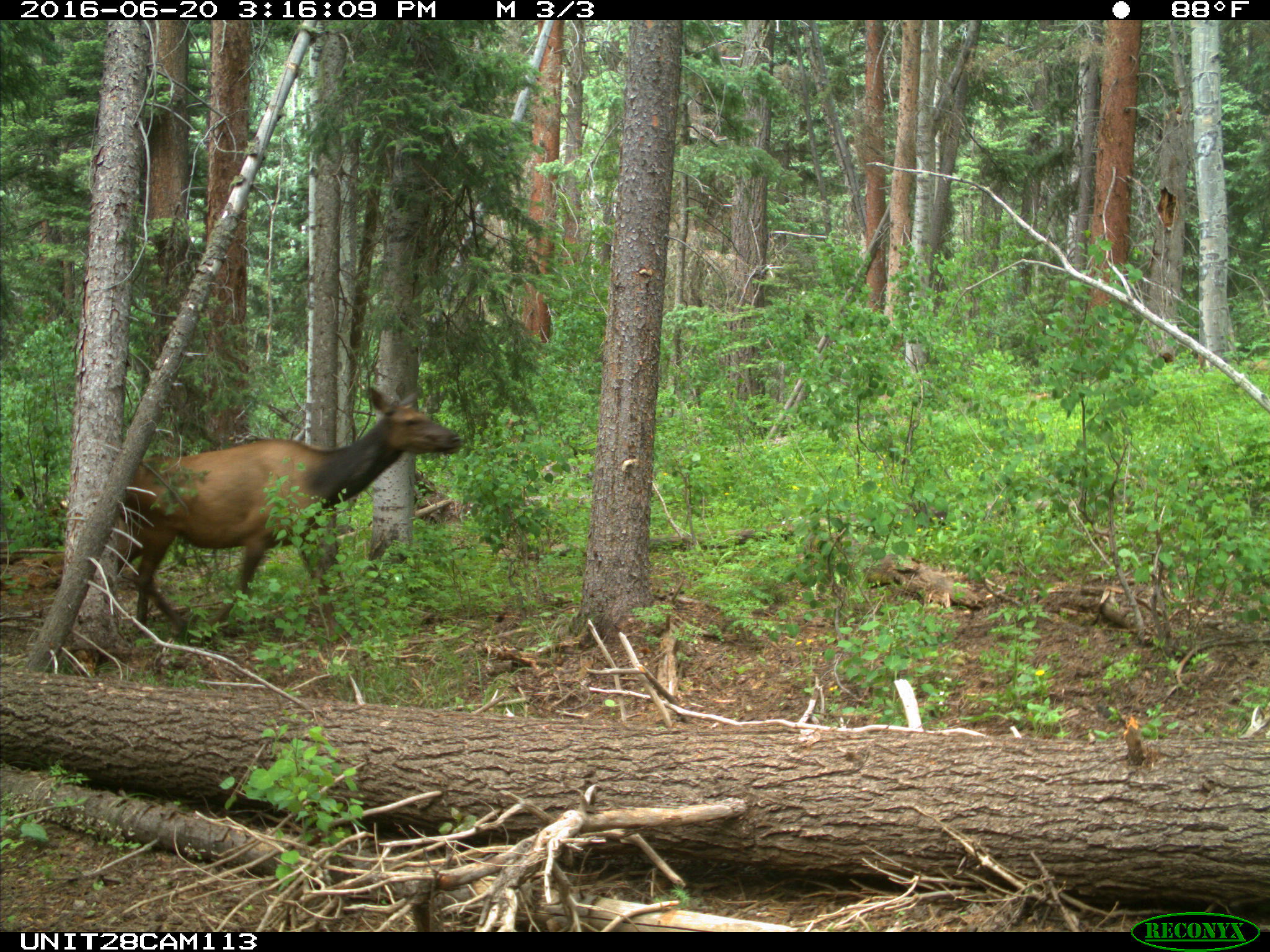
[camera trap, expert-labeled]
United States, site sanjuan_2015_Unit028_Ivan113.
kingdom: Animalia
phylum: Chordata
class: Mammalia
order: Artiodactyla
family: Cervidae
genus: Cervus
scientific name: Cervus elaphus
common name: red deer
Cervus elaphus (red deer).